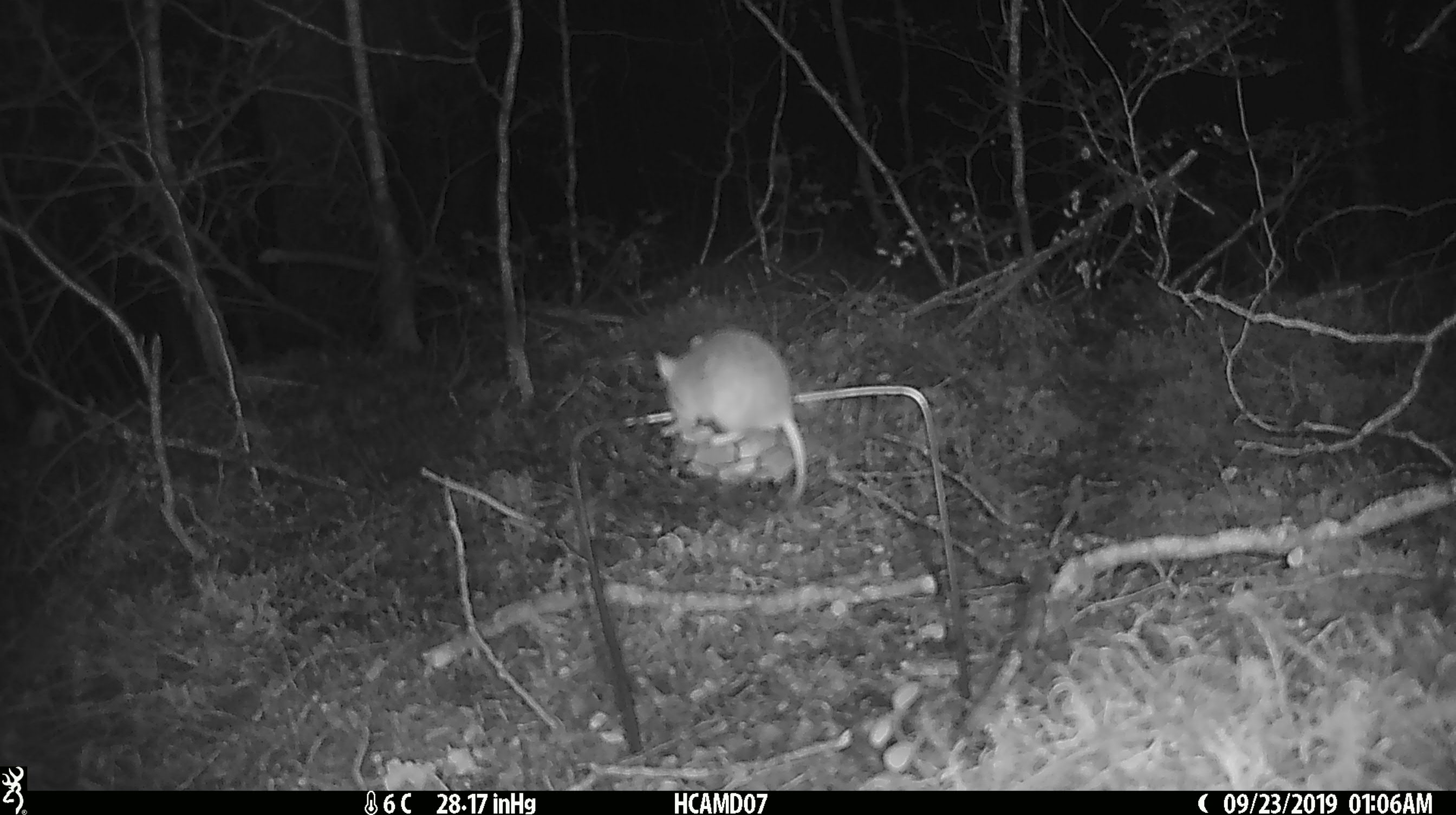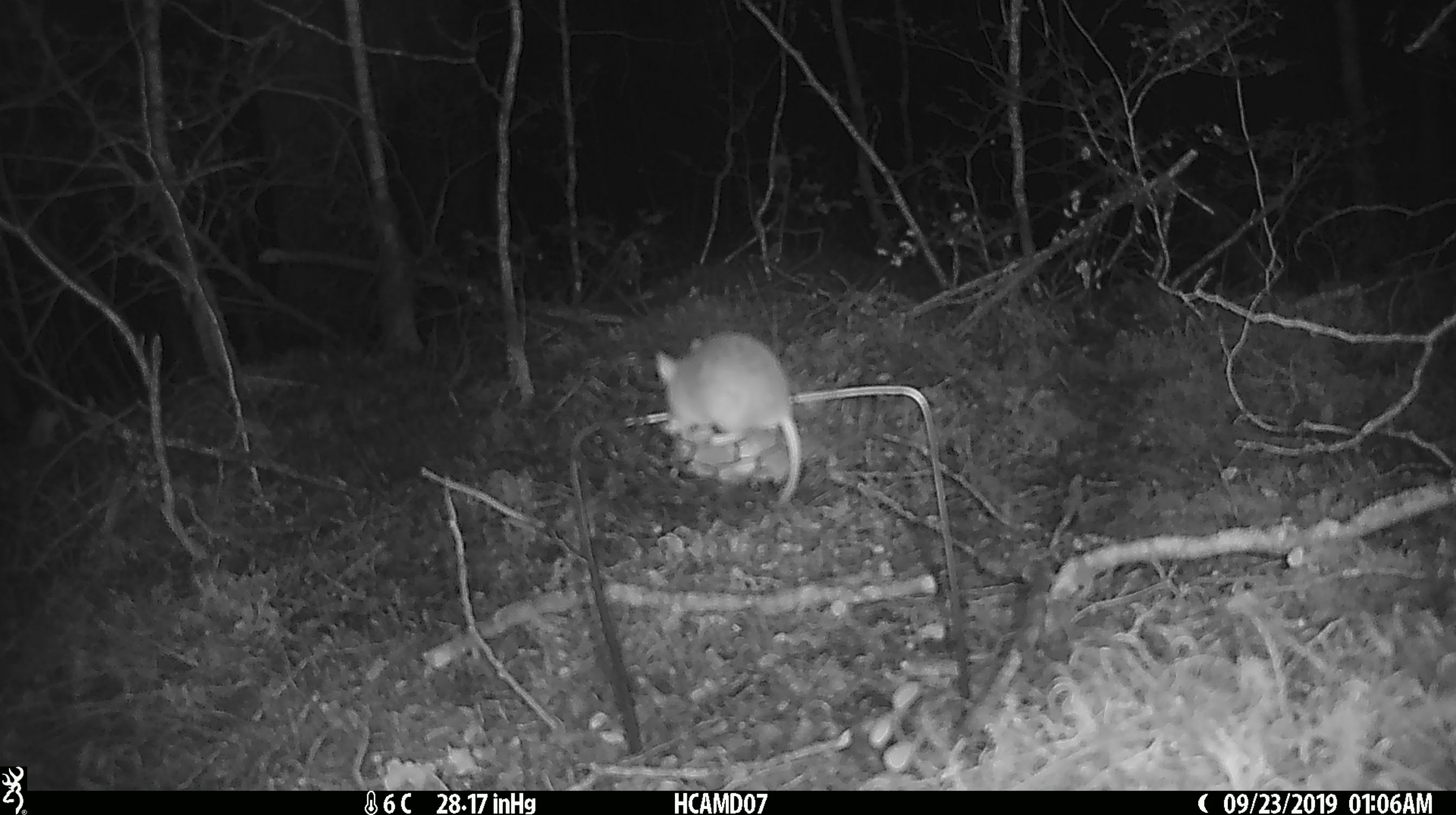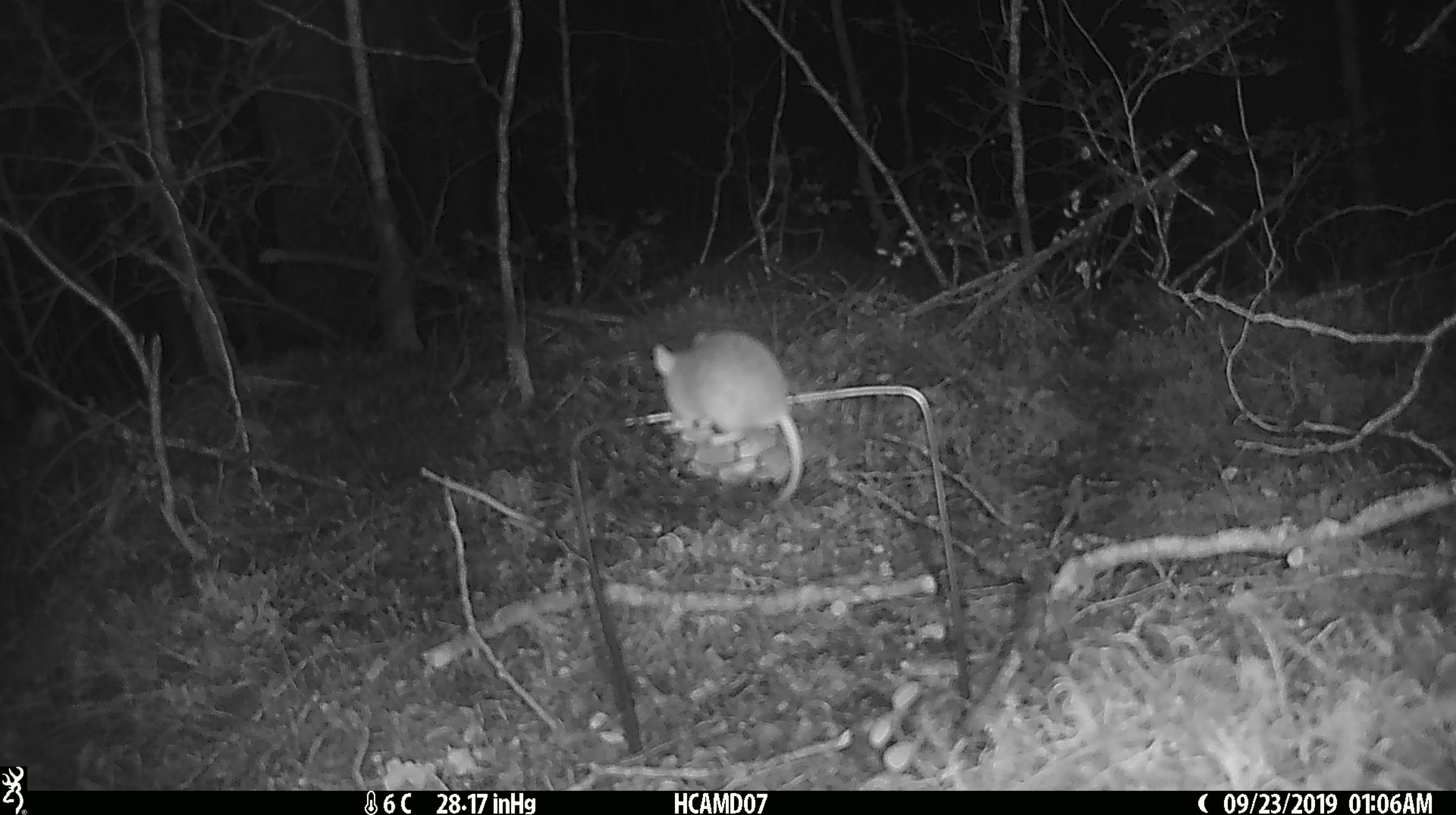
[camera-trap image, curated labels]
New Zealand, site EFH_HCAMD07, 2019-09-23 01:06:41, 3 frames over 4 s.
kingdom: Animalia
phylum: Chordata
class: Mammalia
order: Rodentia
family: Muridae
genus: Mus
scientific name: Mus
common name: mouse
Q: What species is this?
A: Mouse (Mus).